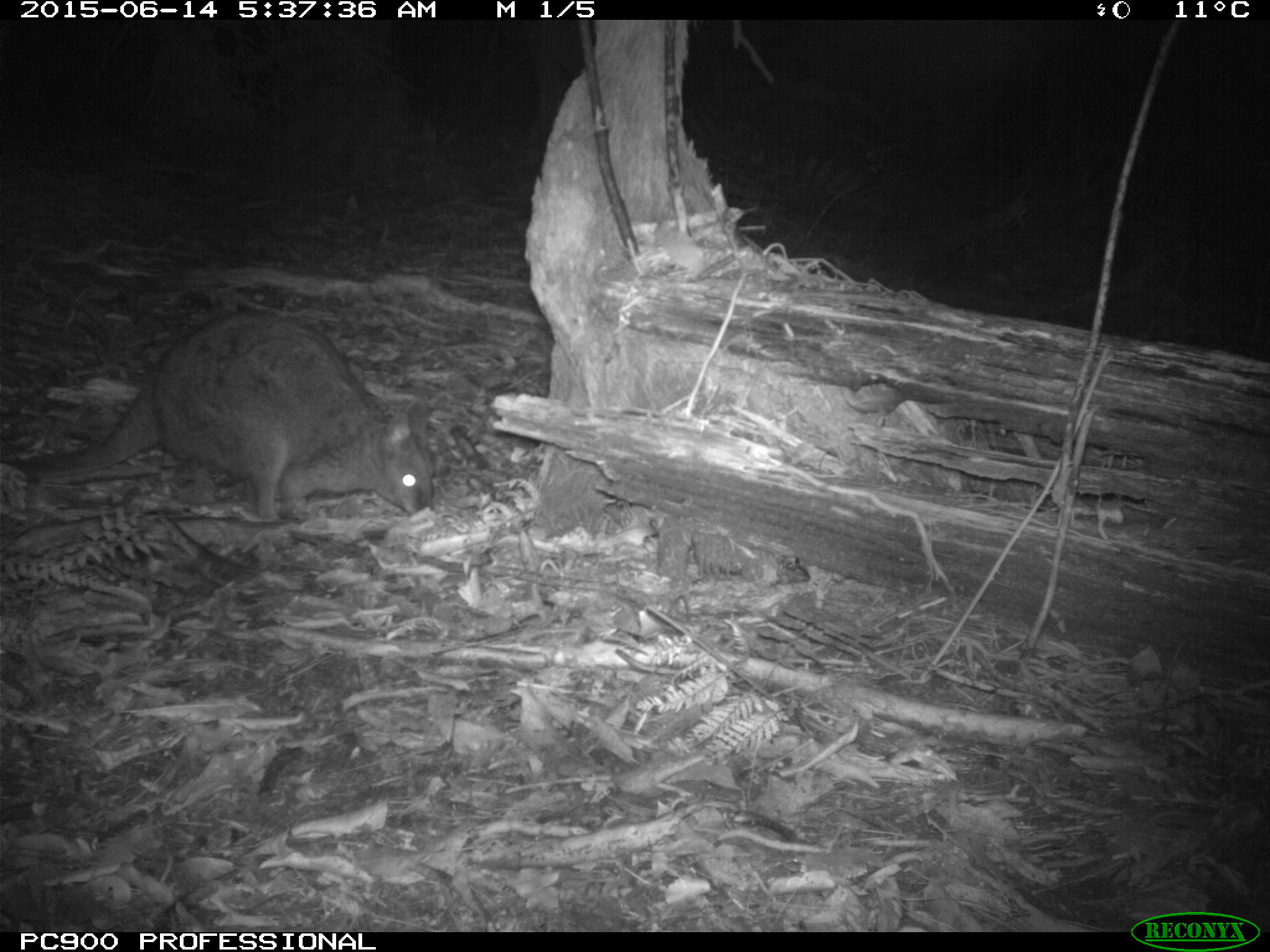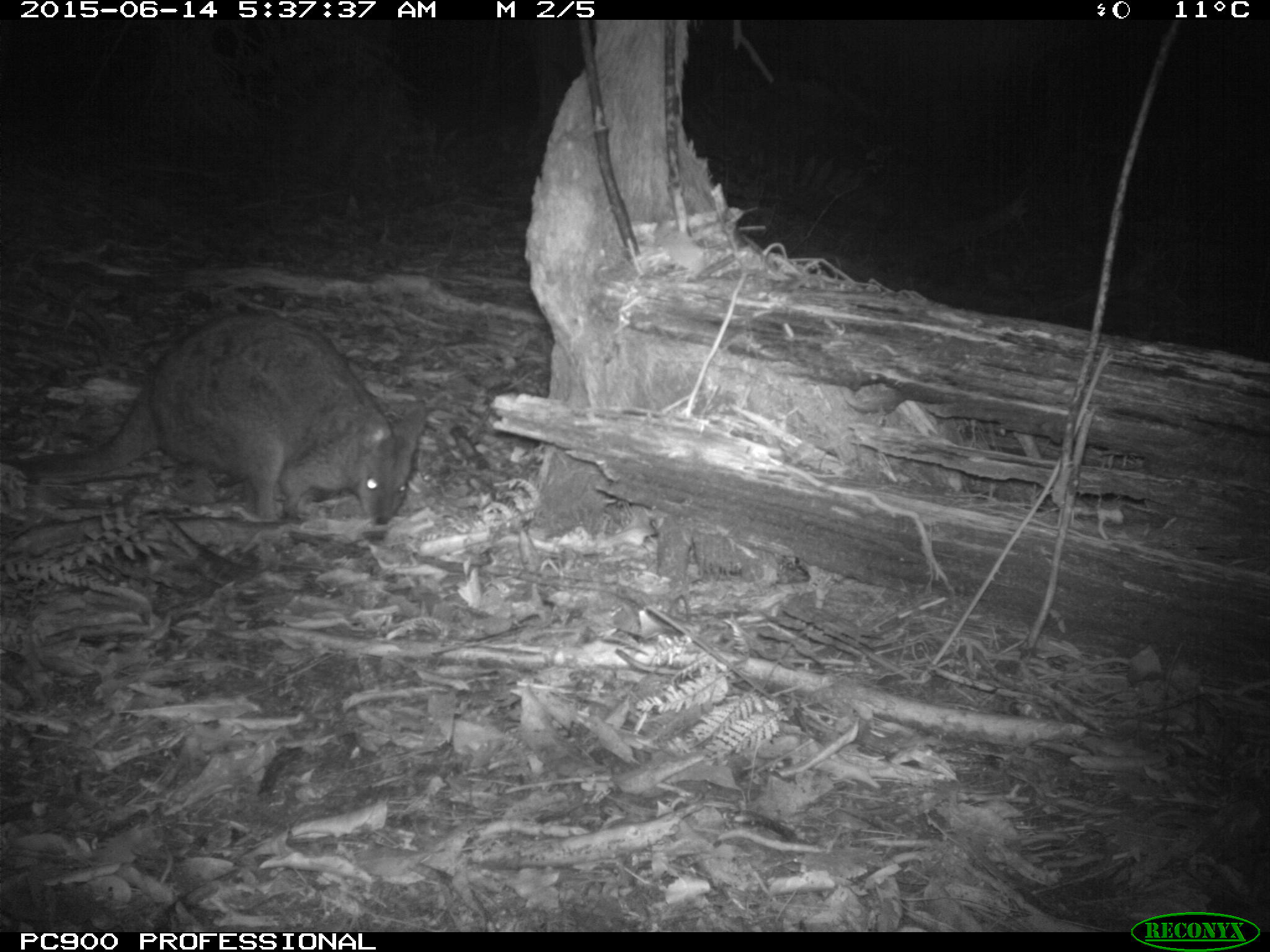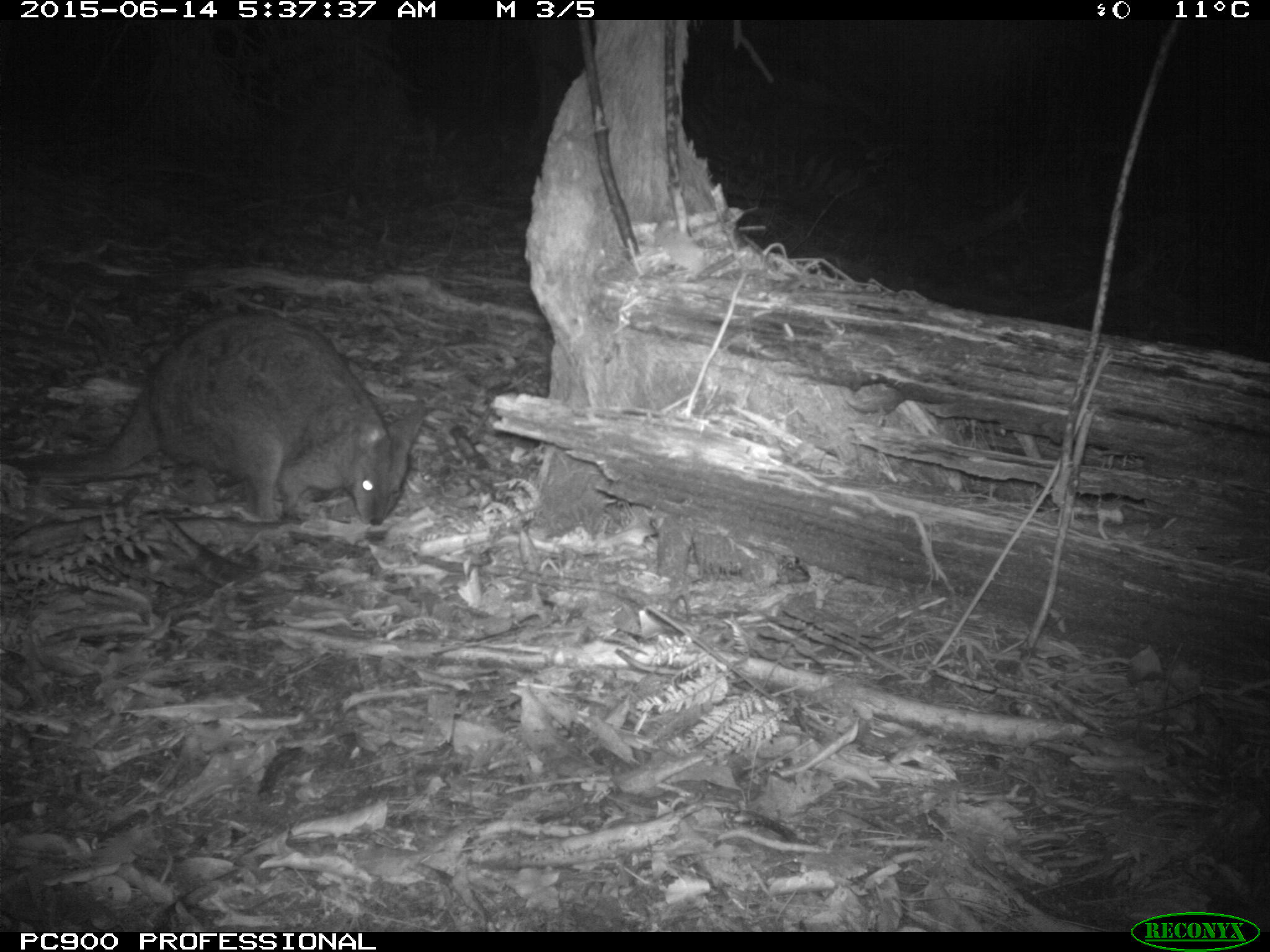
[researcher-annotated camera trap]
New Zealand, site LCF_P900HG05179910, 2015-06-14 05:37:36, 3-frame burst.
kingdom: Animalia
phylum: Chordata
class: Mammalia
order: Diprotodontia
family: Macropodidae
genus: Notamacropus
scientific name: Notamacropus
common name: wallaby